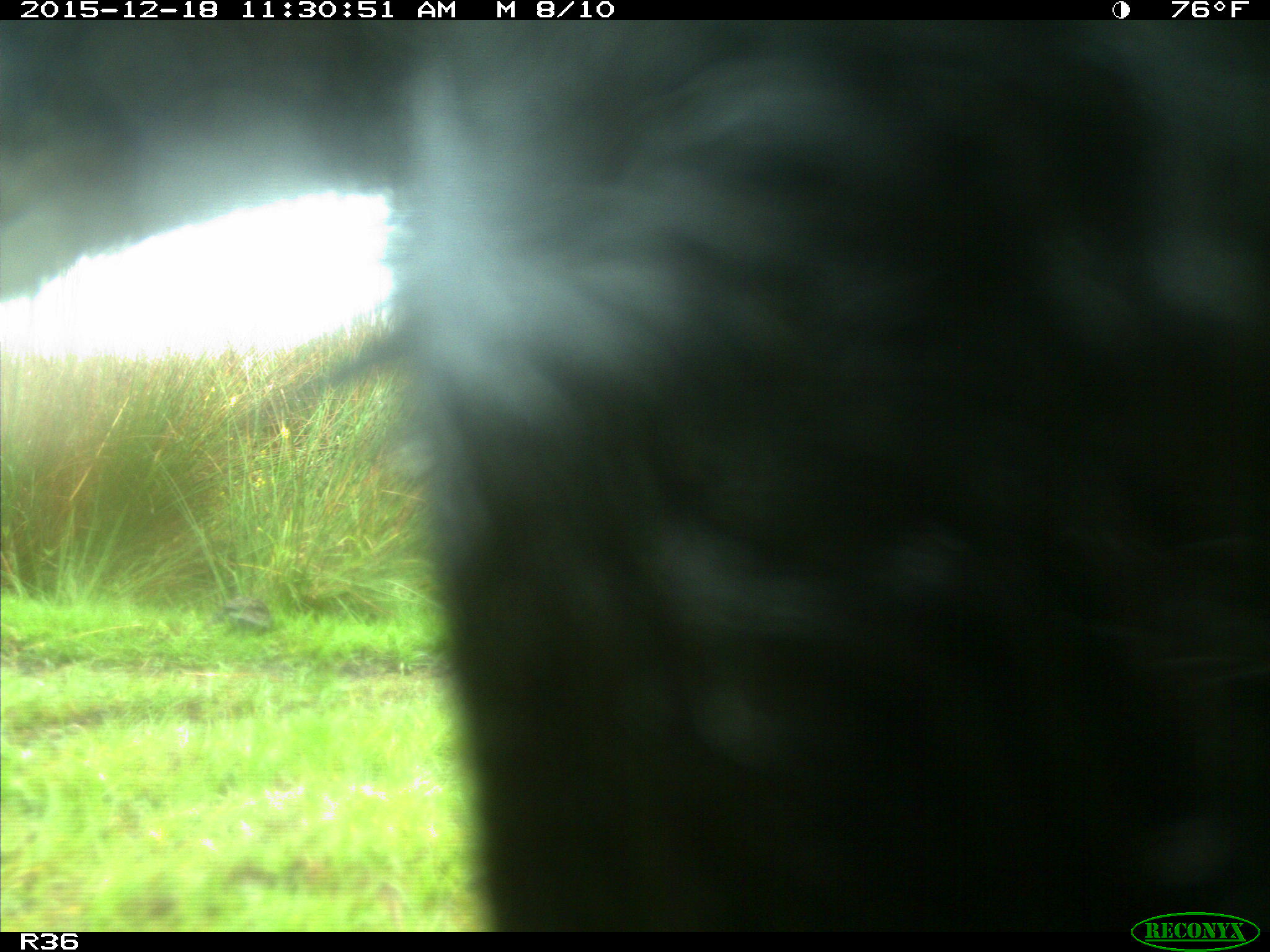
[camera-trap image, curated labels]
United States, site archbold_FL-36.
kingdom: Animalia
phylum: Chordata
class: Mammalia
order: Artiodactyla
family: Bovidae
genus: Bos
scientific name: Bos taurus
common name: domestic cow